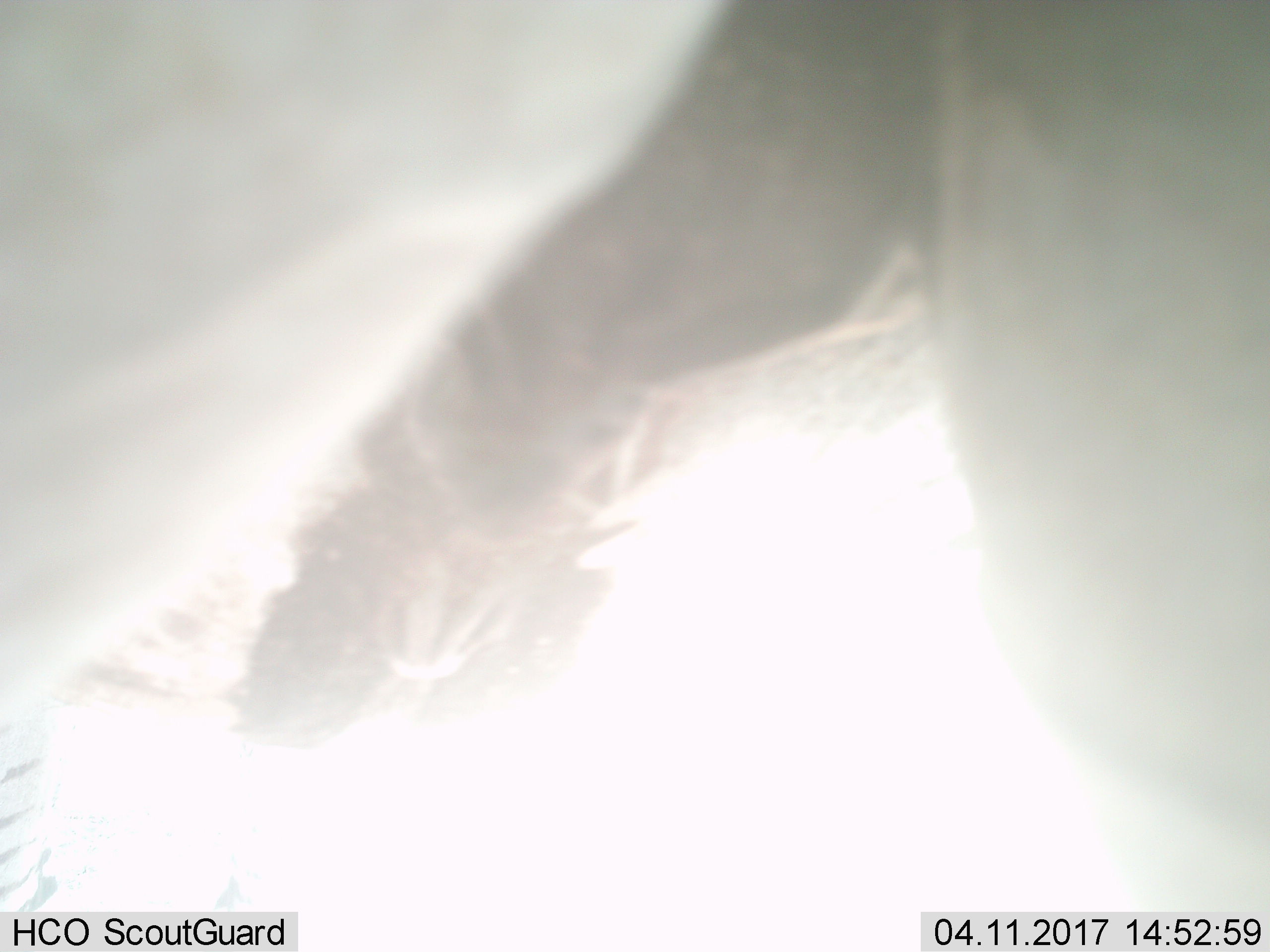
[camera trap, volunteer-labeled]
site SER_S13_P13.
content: unidentified animal